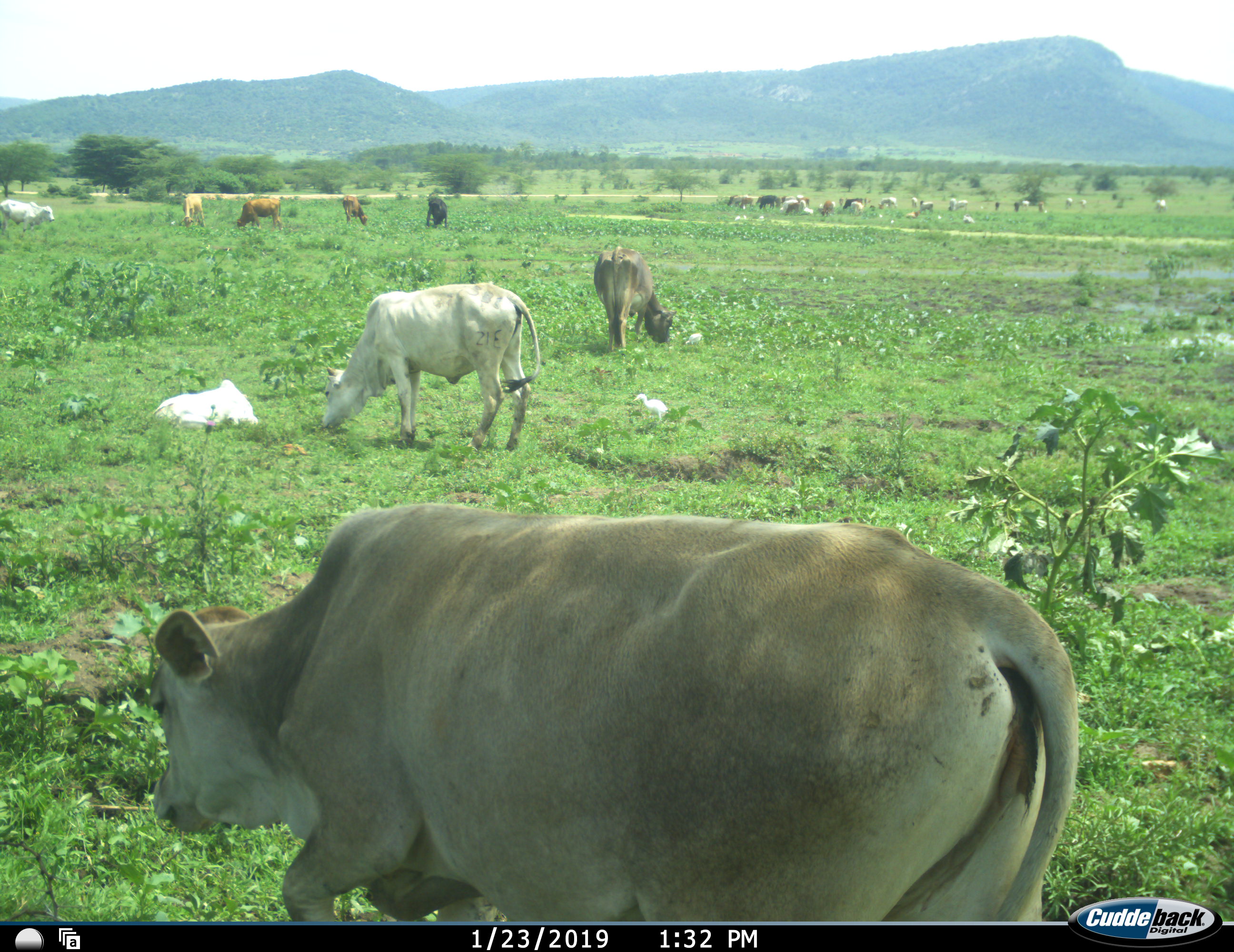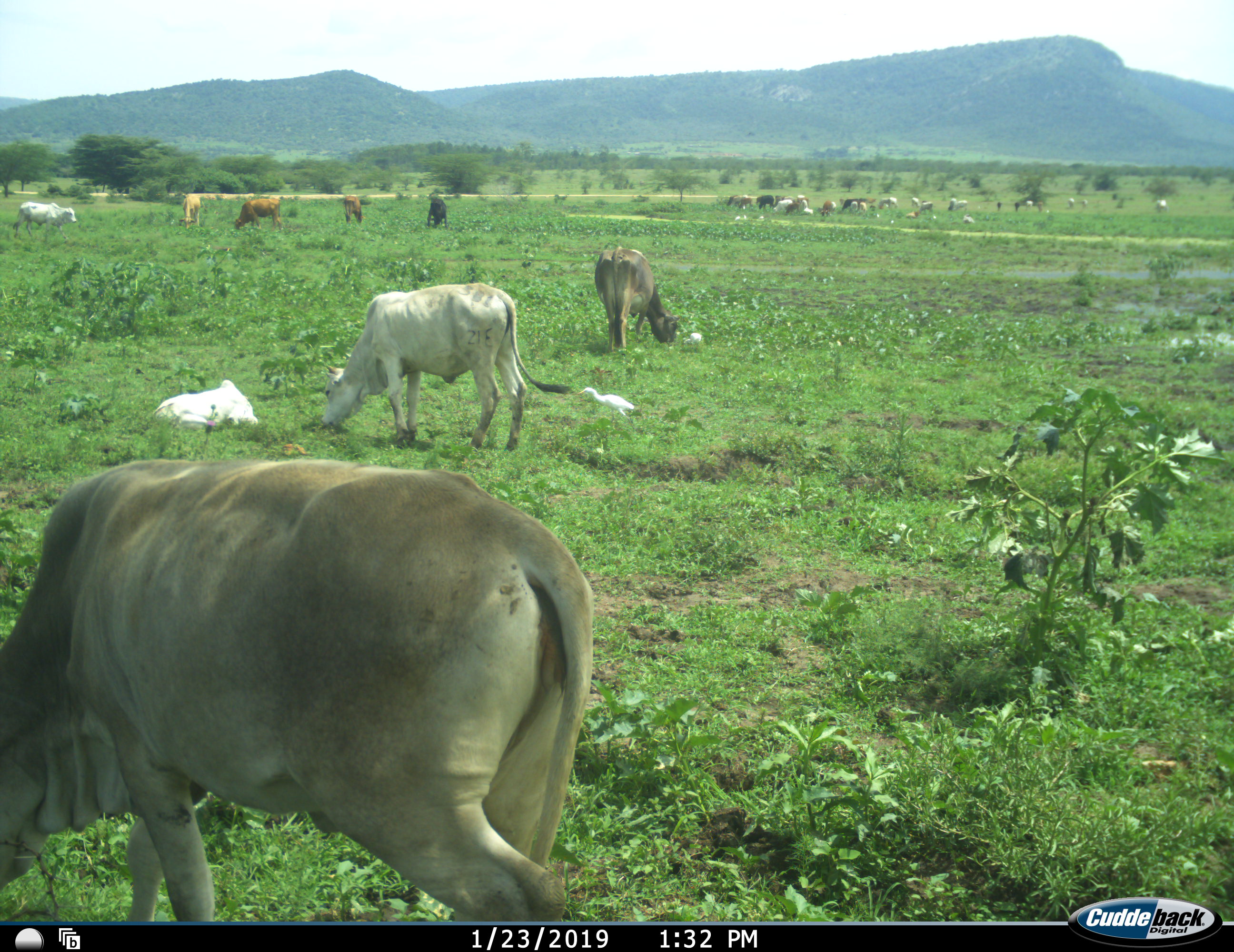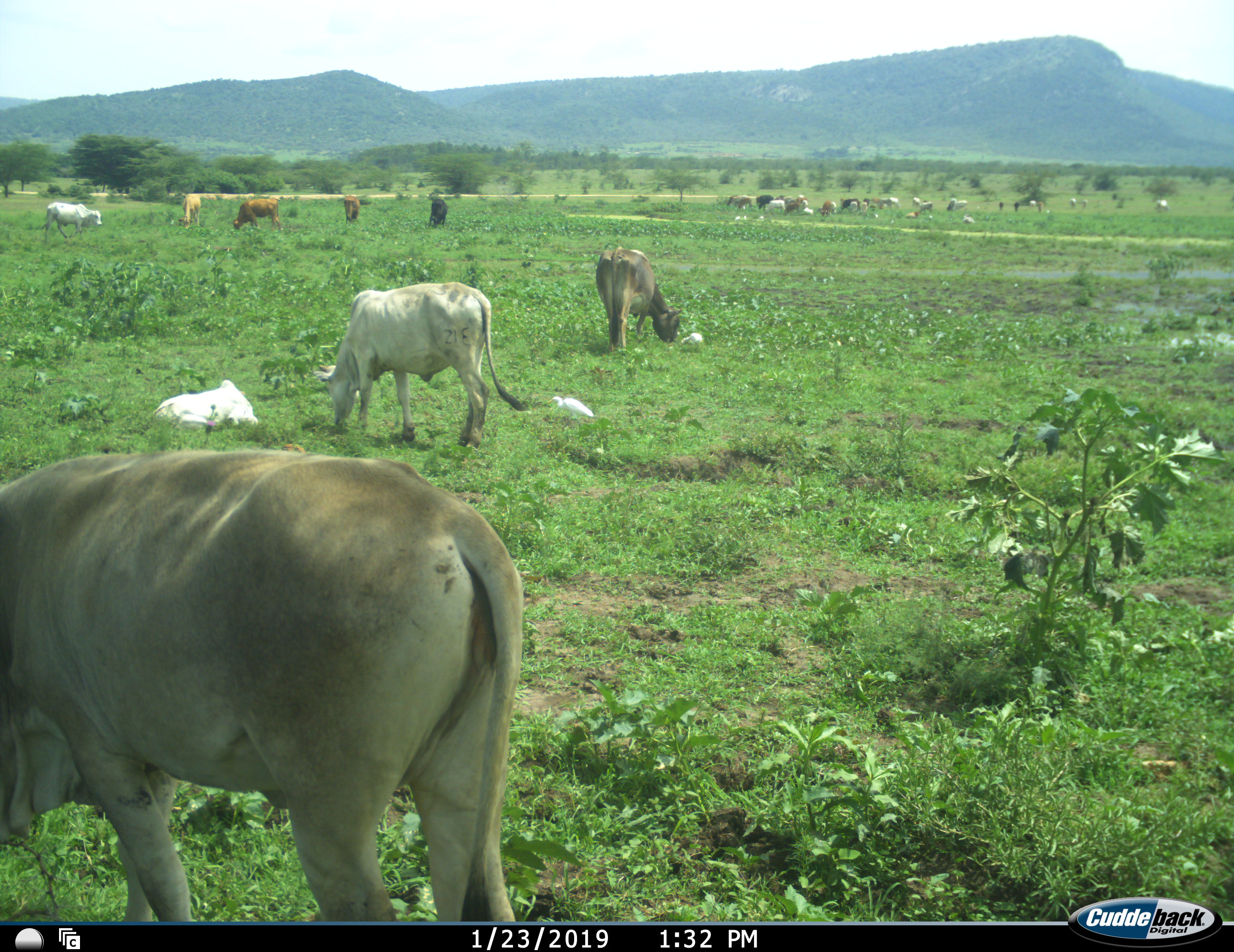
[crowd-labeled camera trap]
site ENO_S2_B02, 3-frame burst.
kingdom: Animalia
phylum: Chordata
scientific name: Vertebrata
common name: domestic animal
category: domesticanimal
Domesticanimal (domestic animal) (Vertebrata), count 11-50. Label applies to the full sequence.